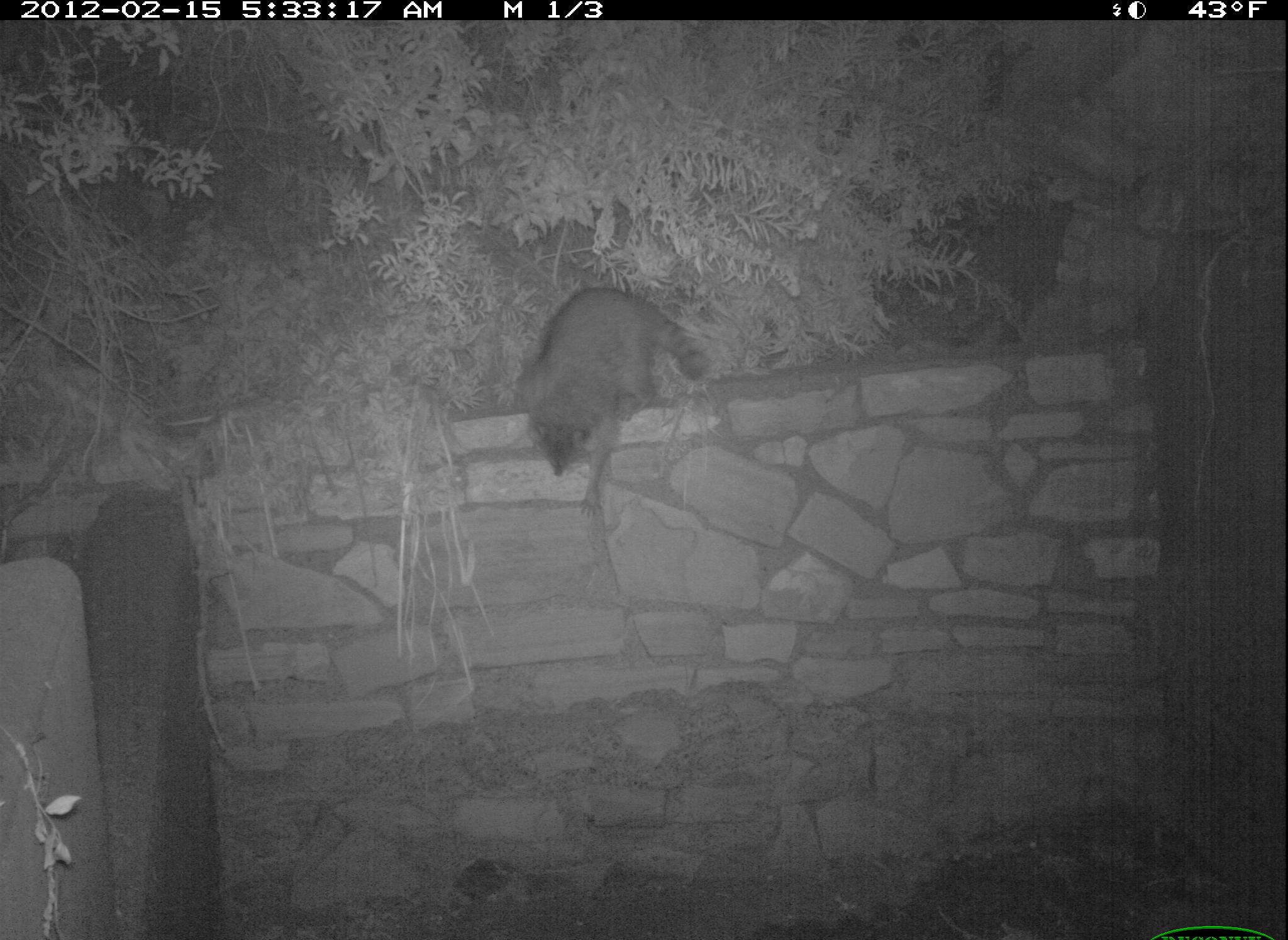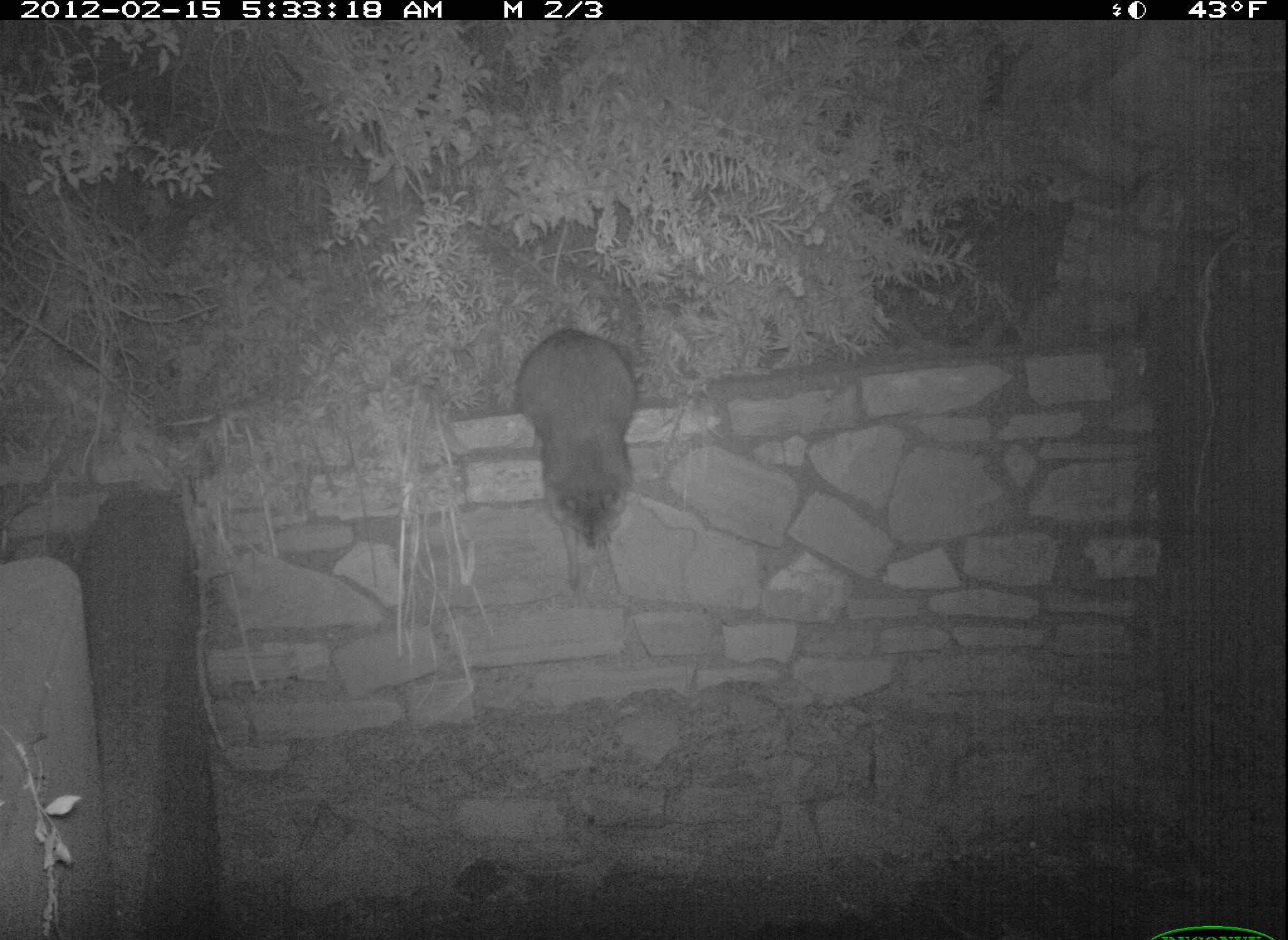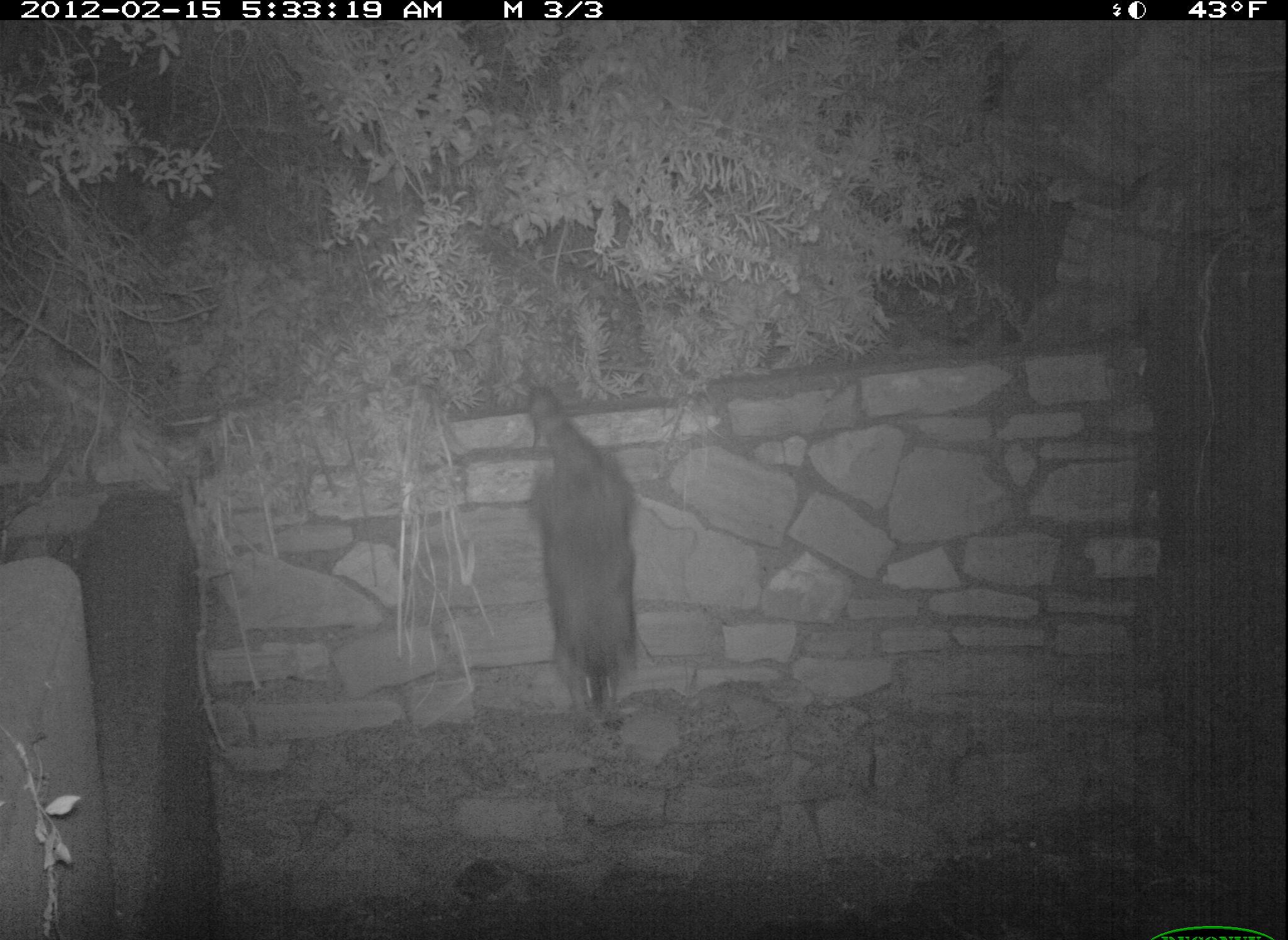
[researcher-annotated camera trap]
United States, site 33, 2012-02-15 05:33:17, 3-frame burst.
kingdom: Animalia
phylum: Chordata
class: Mammalia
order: Carnivora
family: Procyonidae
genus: Procyon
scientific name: Procyon lotor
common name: raccoon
Raccoon (Procyon lotor).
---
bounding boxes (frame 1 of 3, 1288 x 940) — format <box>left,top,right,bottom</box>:
raccoon: <box>488,254,741,486</box>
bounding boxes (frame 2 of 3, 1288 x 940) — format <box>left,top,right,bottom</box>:
raccoon: <box>517,321,654,565</box>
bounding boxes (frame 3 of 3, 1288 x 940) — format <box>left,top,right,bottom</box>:
raccoon: <box>515,383,652,743</box>